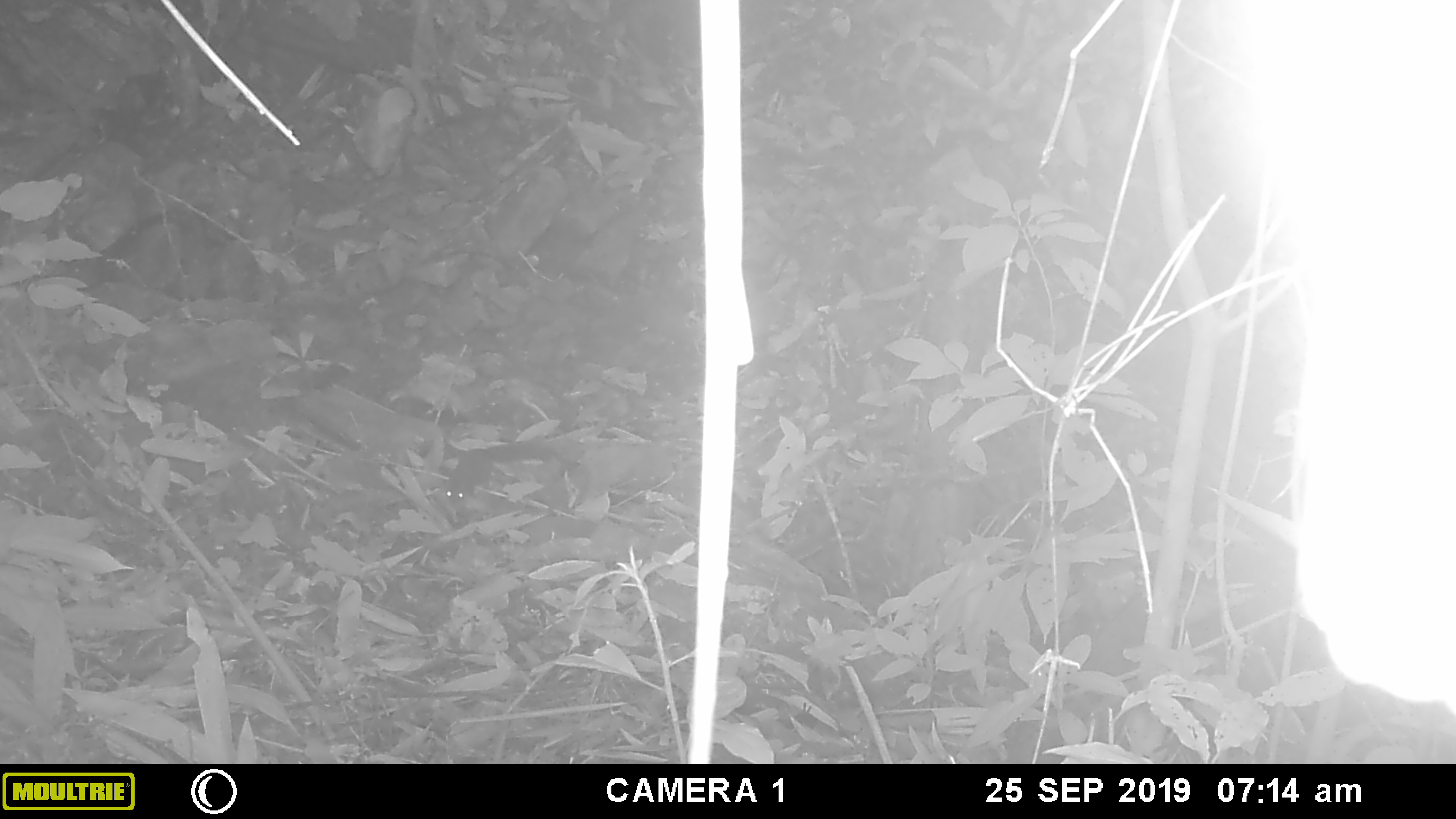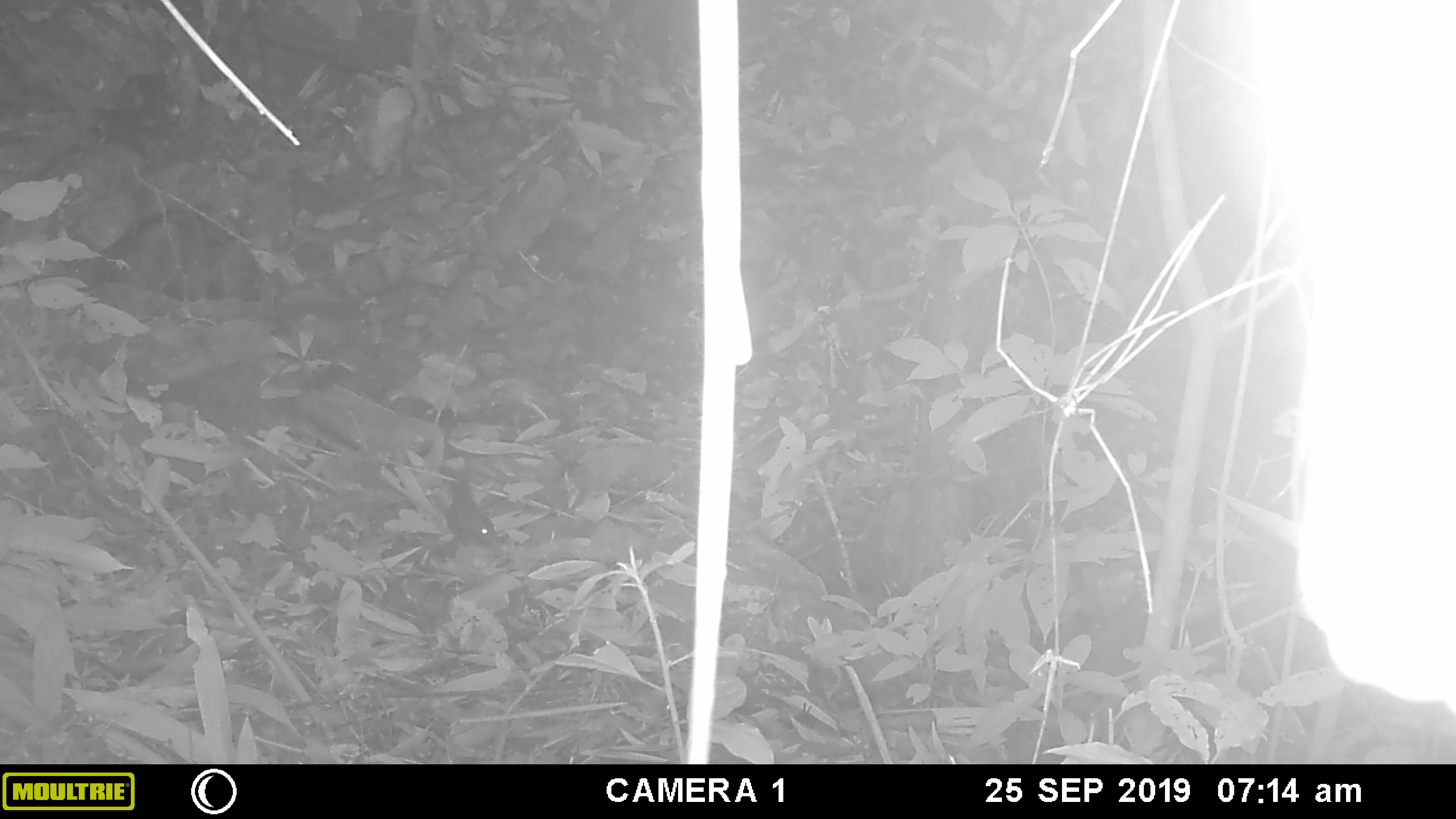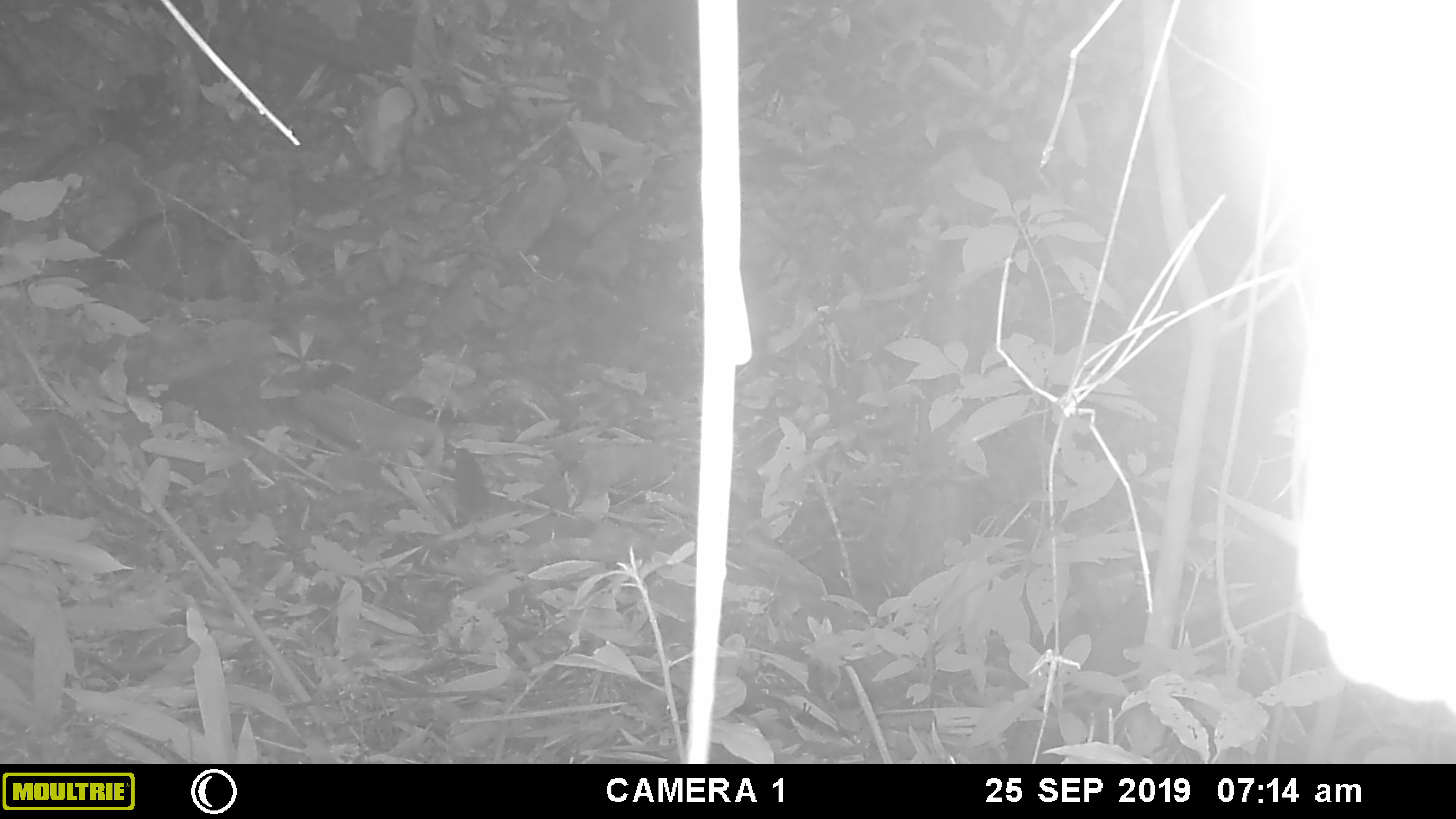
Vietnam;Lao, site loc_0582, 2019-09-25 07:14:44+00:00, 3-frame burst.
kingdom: Animalia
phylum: Chordata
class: Mammalia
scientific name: Mammalia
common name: mammal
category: unidentified small mammal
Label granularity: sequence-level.